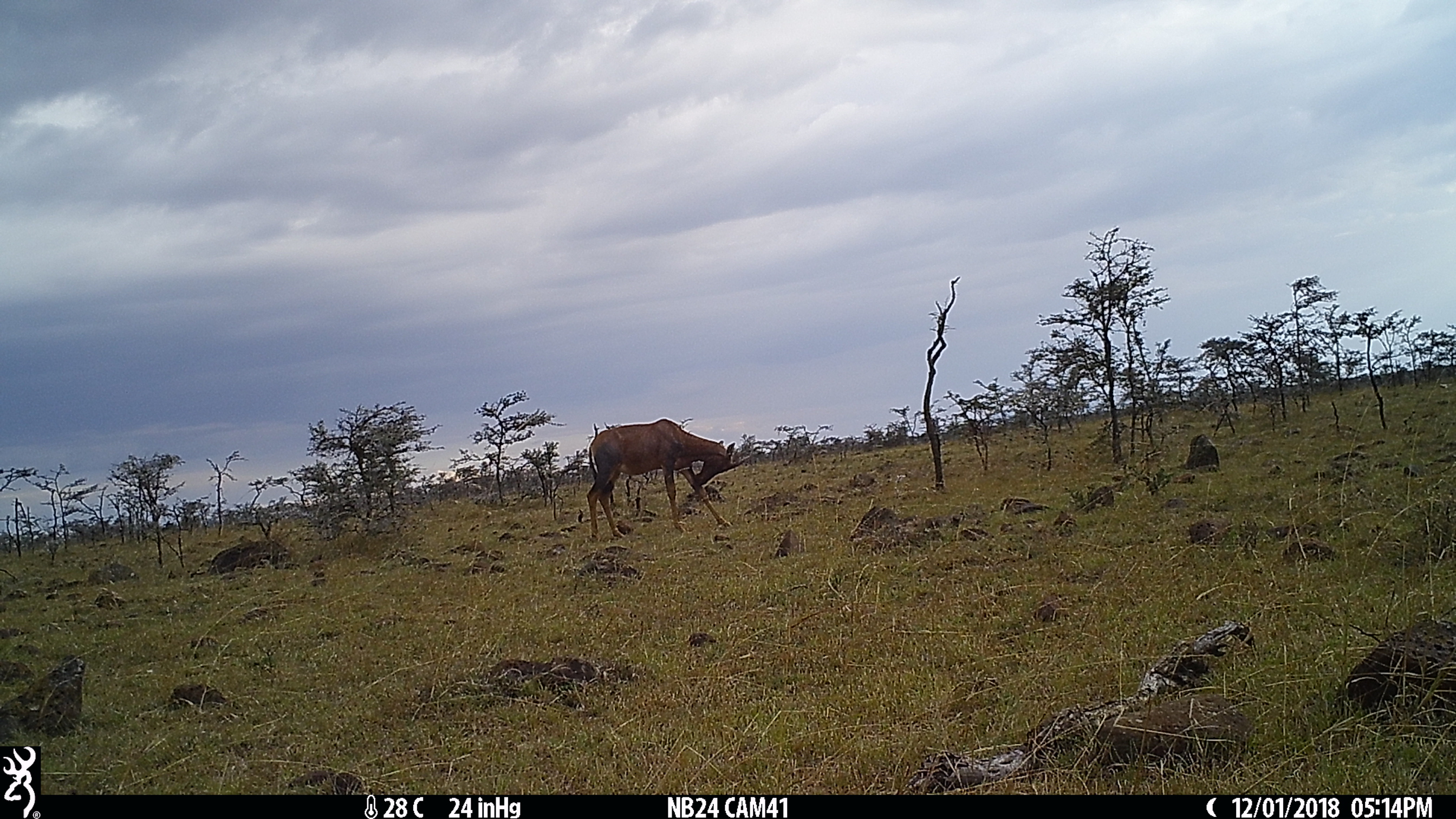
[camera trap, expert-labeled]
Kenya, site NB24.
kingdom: Animalia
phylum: Chordata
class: Mammalia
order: Artiodactyla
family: Bovidae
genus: Damaliscus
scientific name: Damaliscus lunatus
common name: topi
Topi (Damaliscus lunatus).